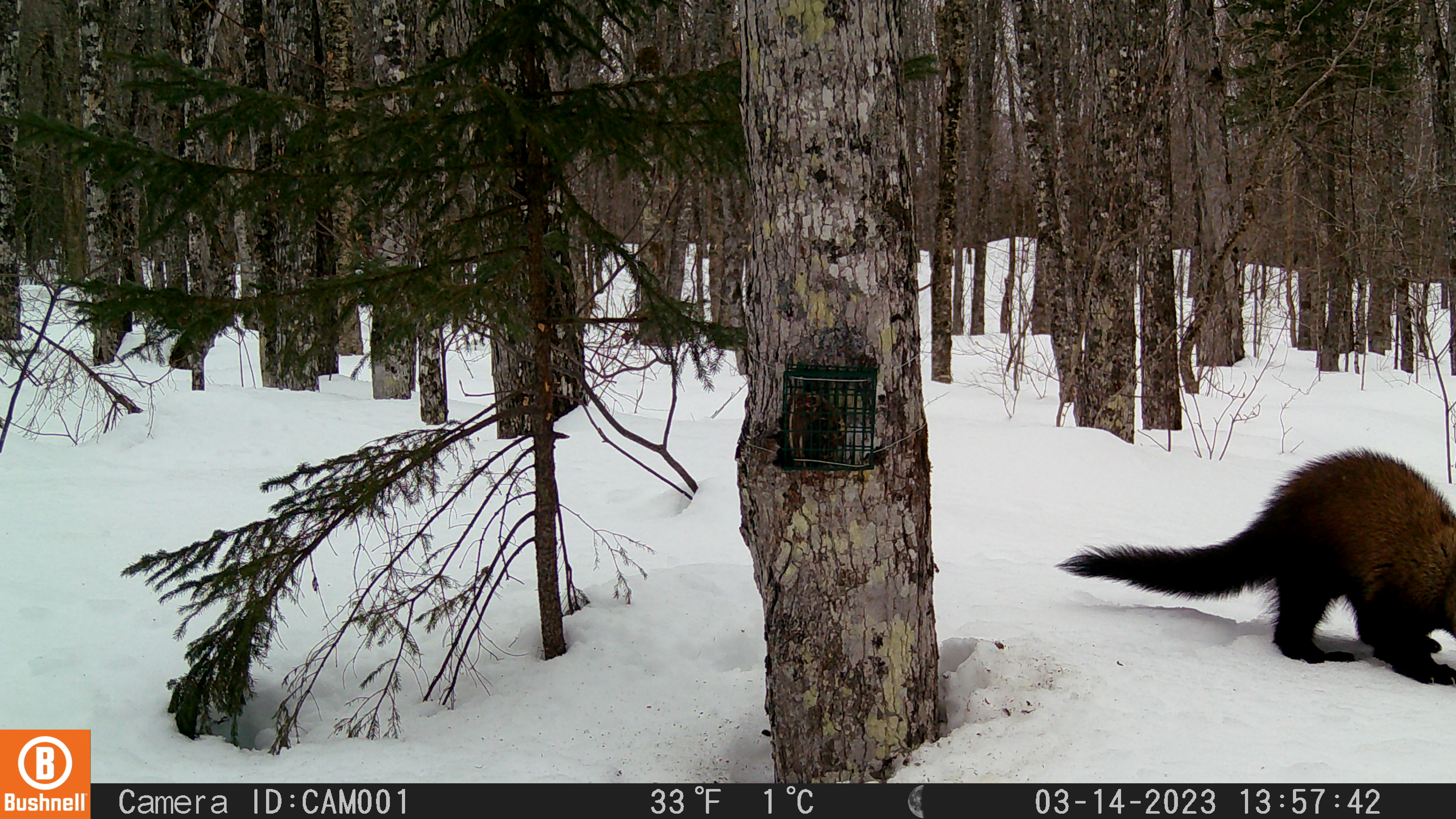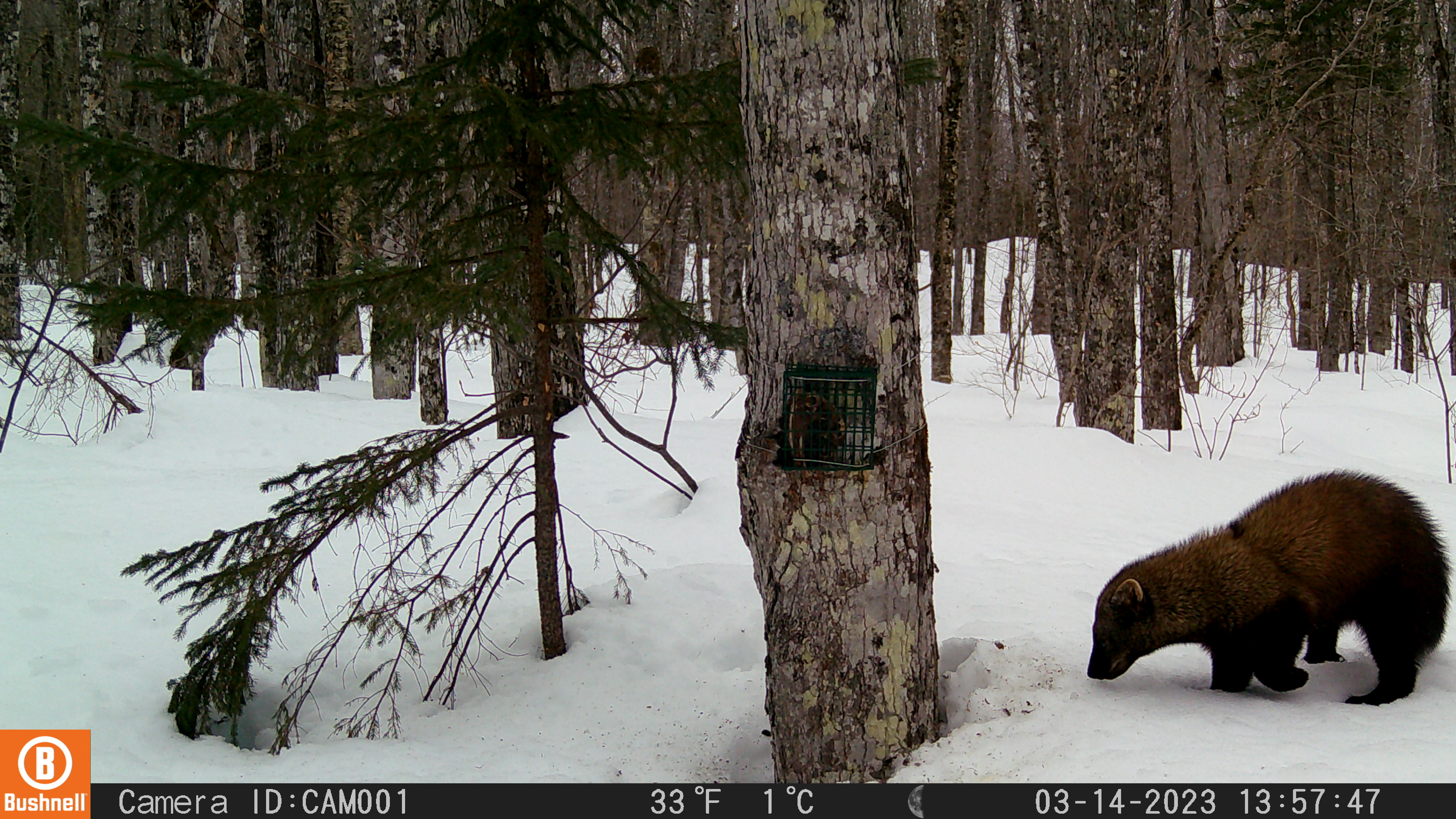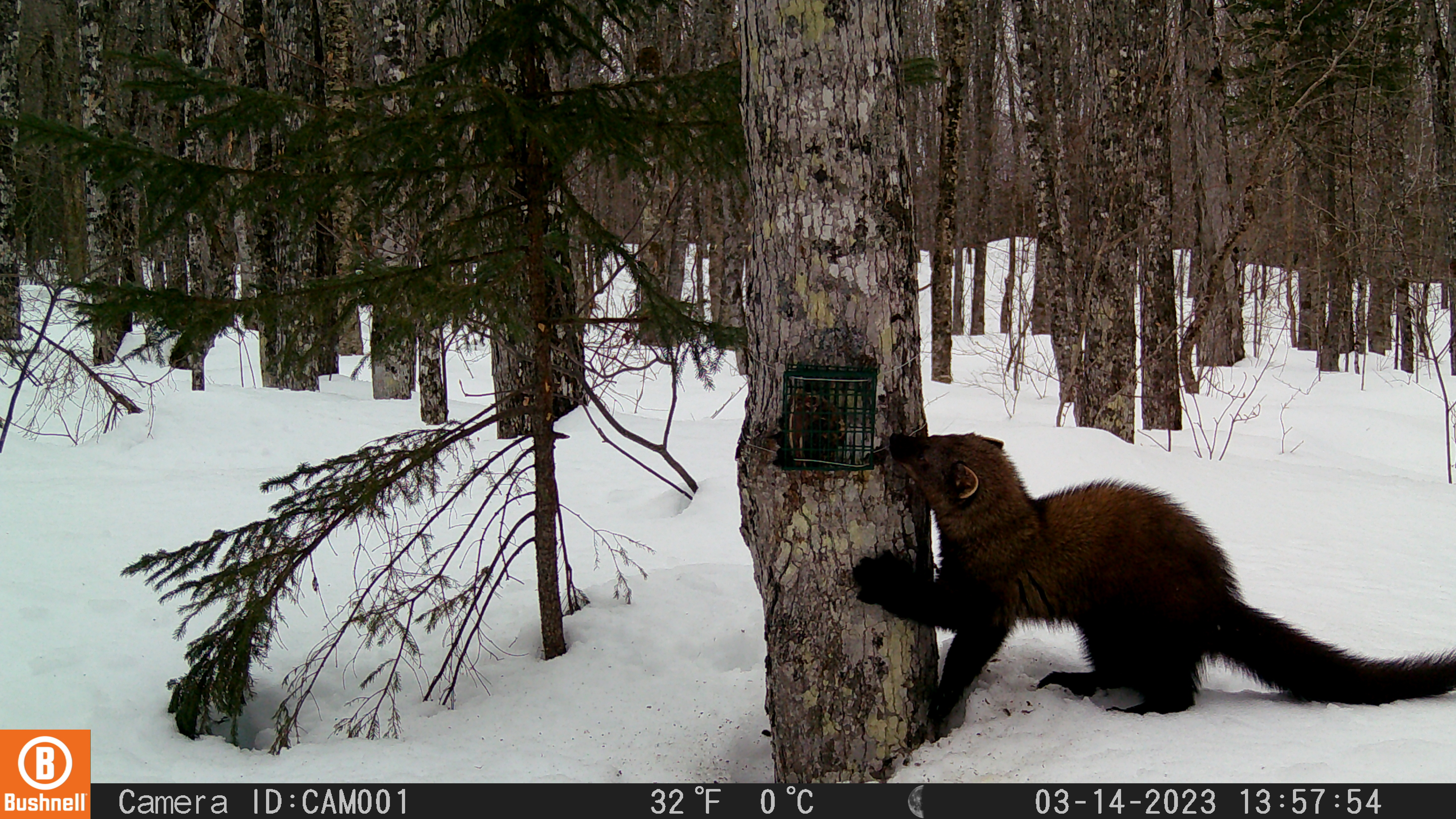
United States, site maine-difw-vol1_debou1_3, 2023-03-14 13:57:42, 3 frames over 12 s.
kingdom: Animalia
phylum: Chordata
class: Mammalia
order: Carnivora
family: Mustelidae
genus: Pekania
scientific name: Pekania pennanti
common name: fisher